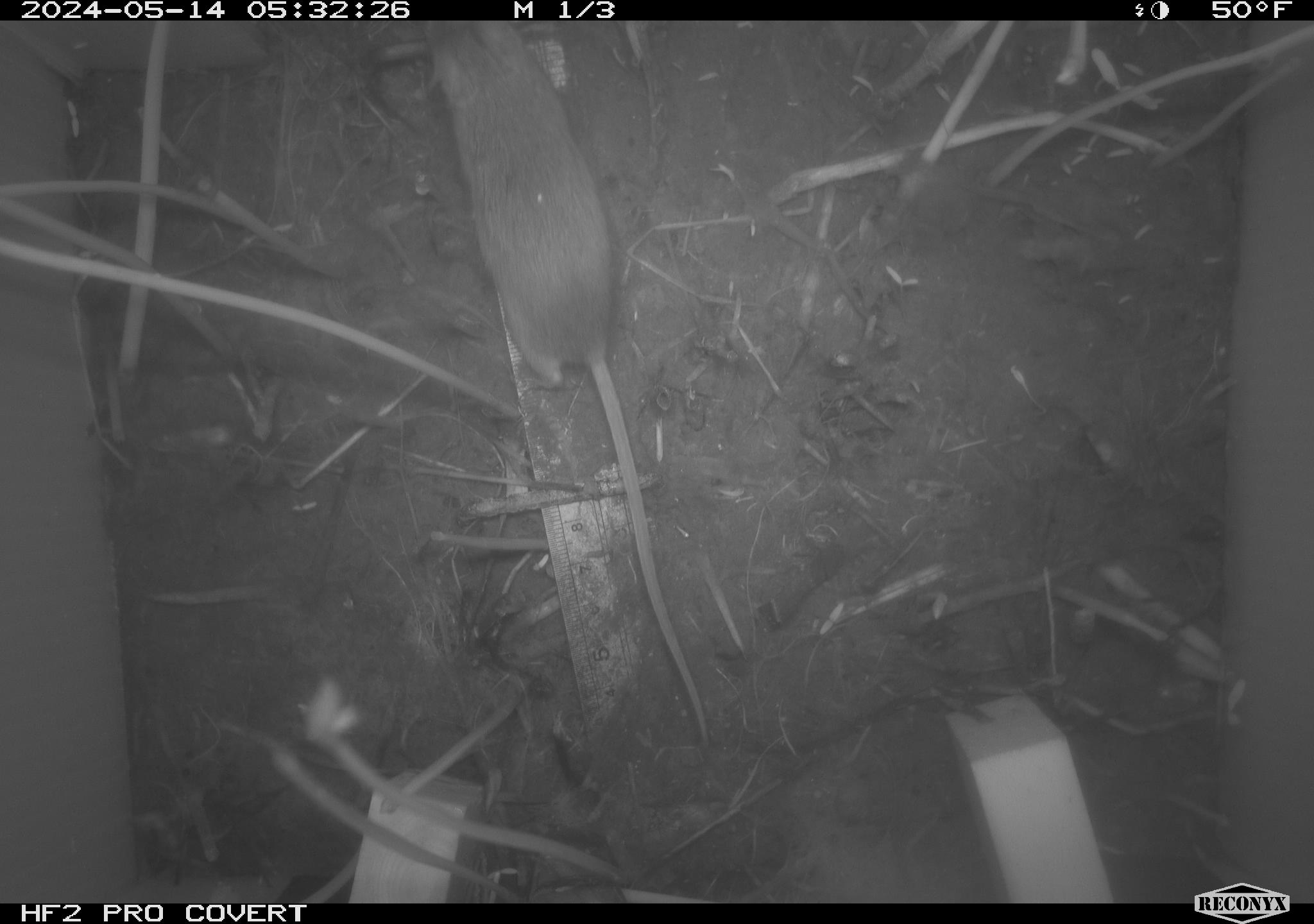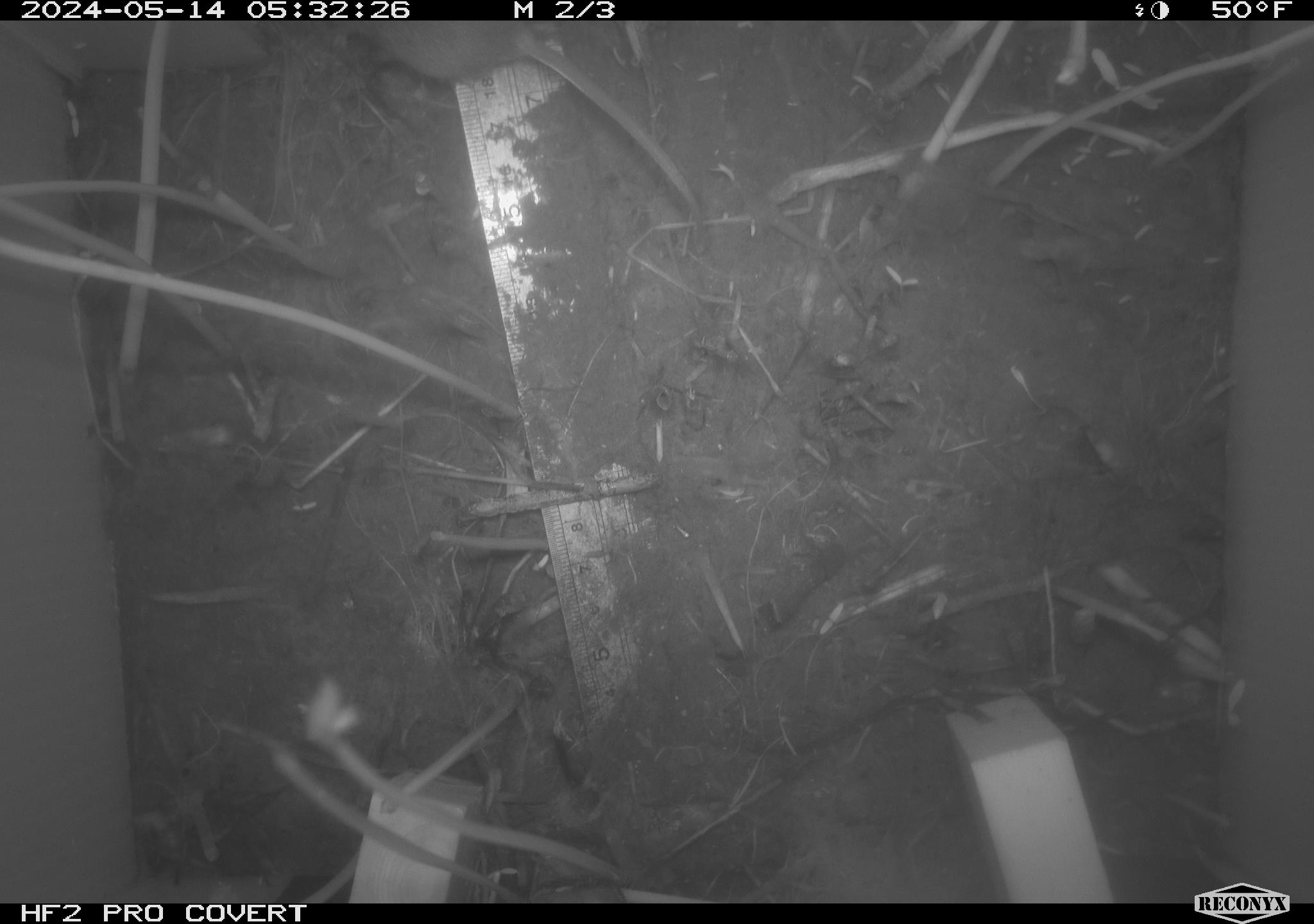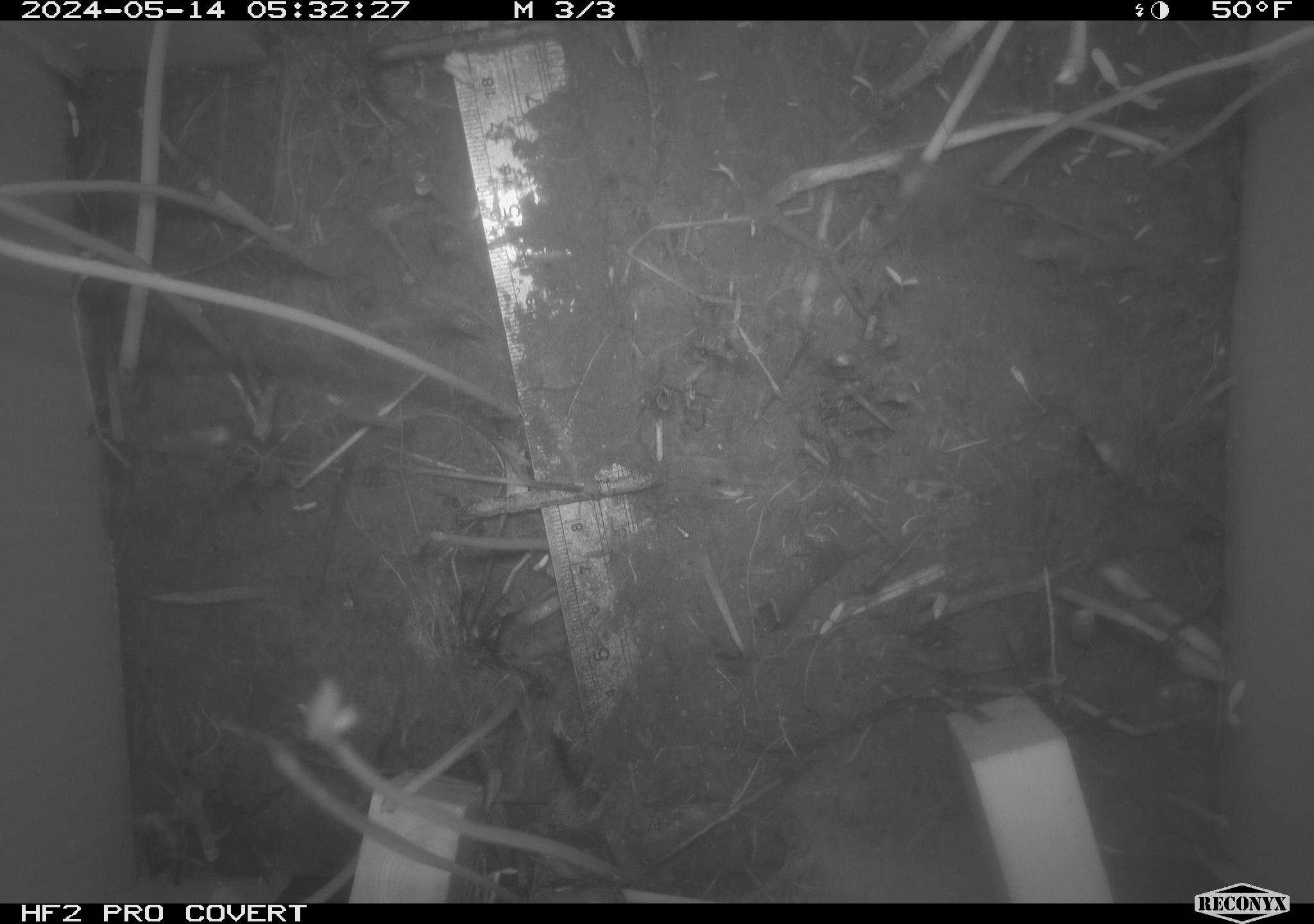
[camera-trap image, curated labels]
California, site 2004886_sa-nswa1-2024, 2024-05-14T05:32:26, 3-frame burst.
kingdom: Animalia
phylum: Chordata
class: Mammalia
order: Rodentia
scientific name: Rodentia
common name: mouse species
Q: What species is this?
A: Mouse species (Rodentia).